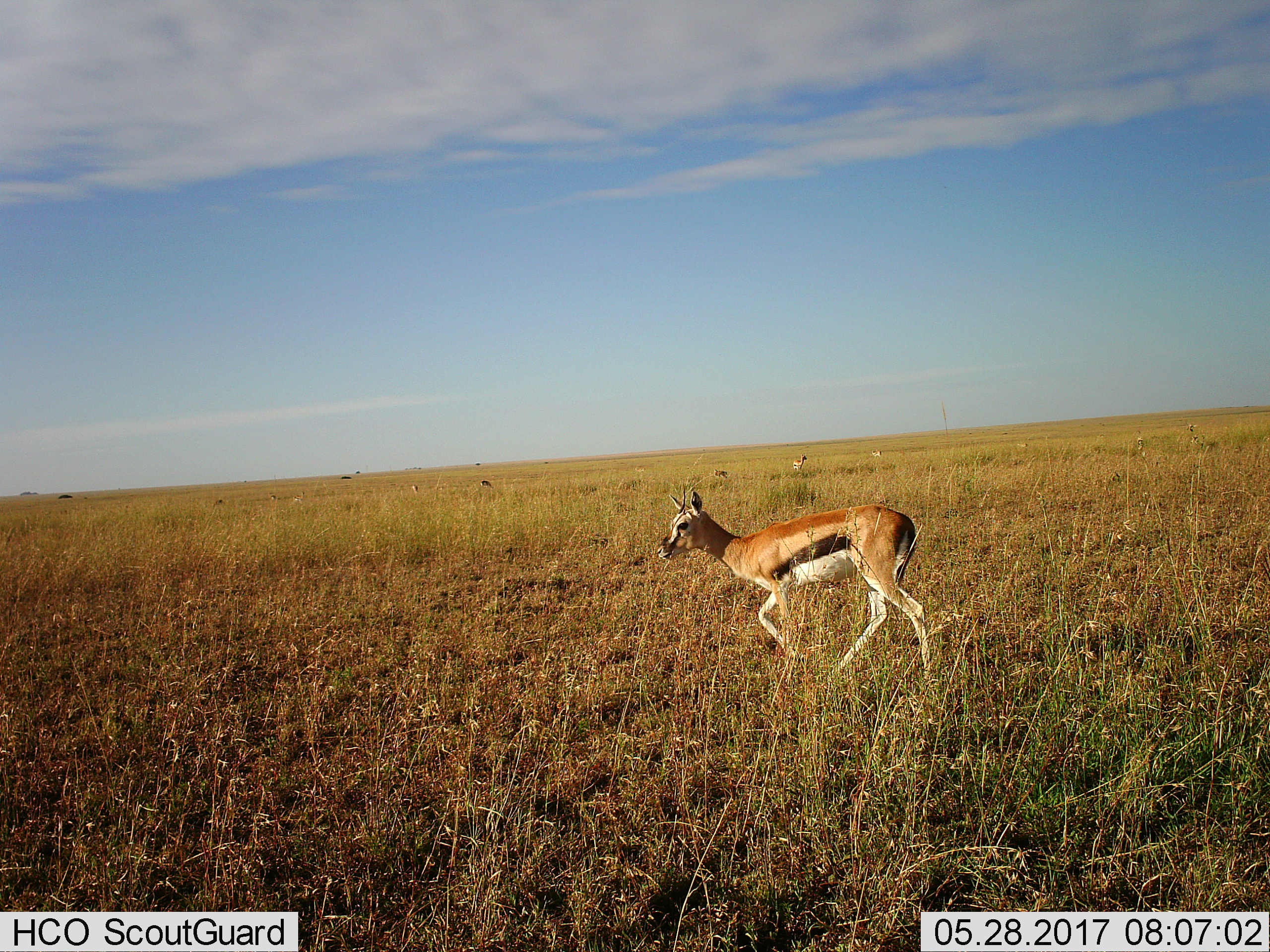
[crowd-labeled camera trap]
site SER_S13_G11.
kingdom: Animalia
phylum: Chordata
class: Mammalia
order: Artiodactyla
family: Bovidae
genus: Eudorcas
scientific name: Eudorcas thomsonii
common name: thomson's gazelle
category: gazellethomsons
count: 6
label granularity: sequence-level